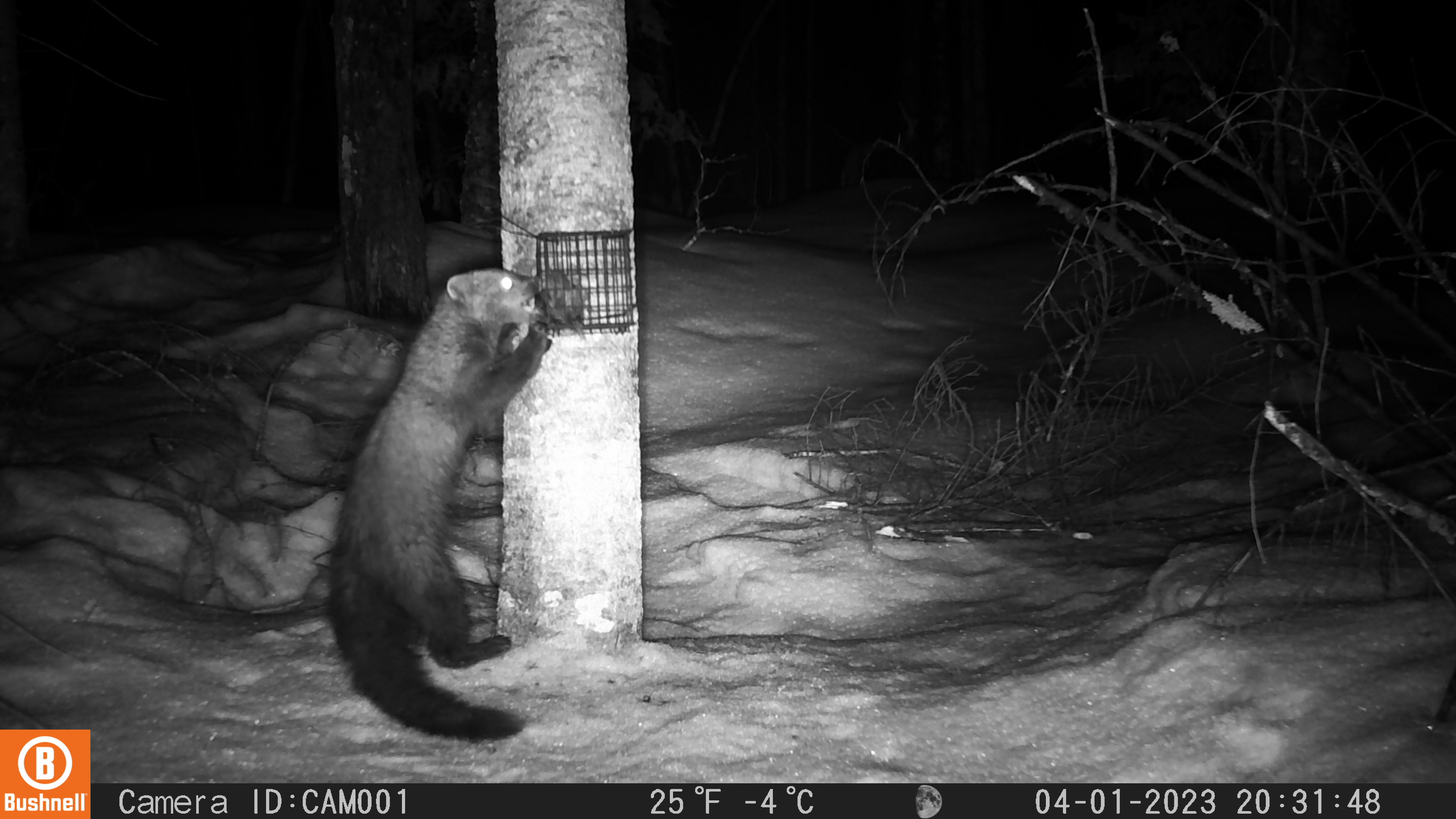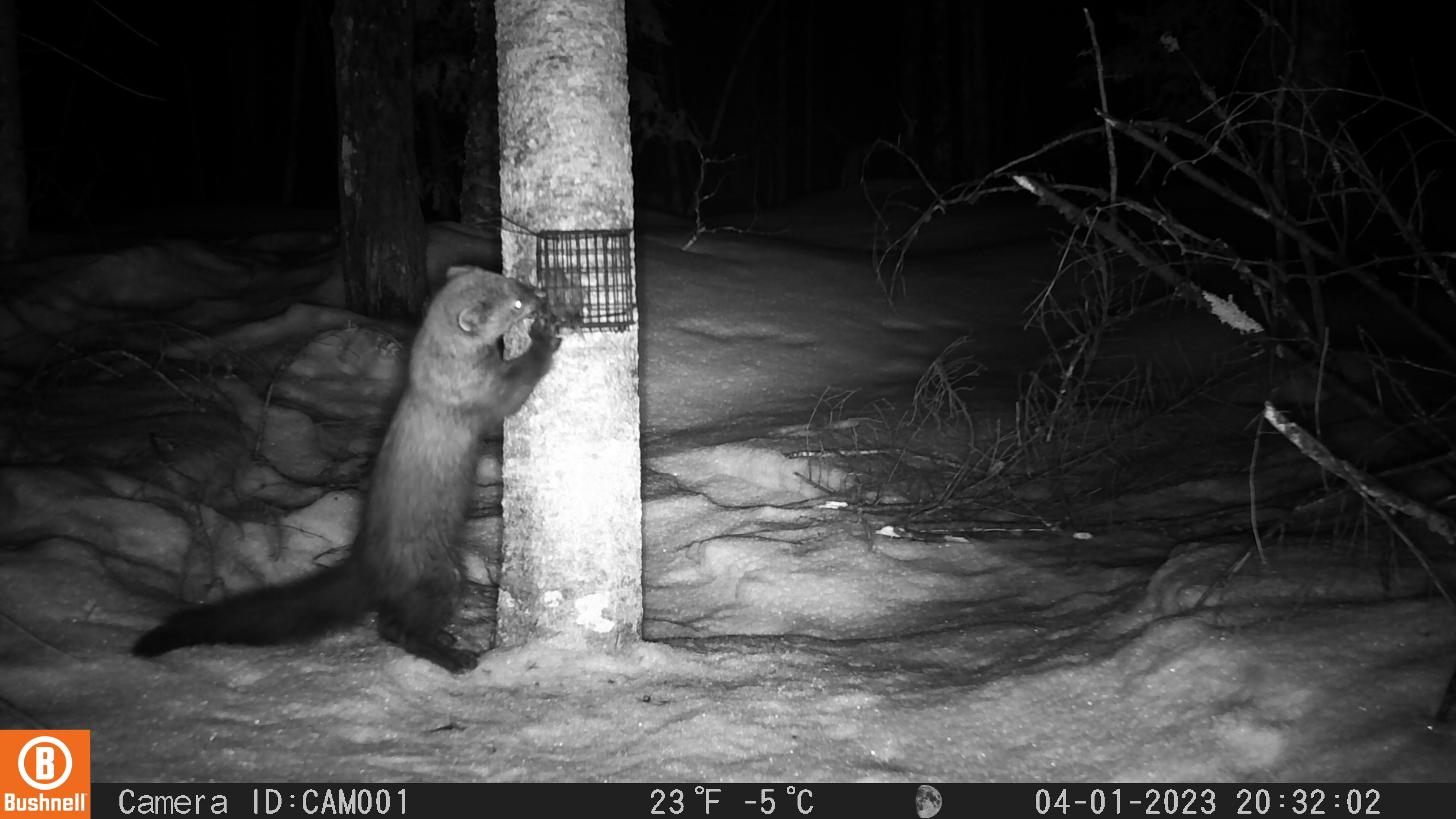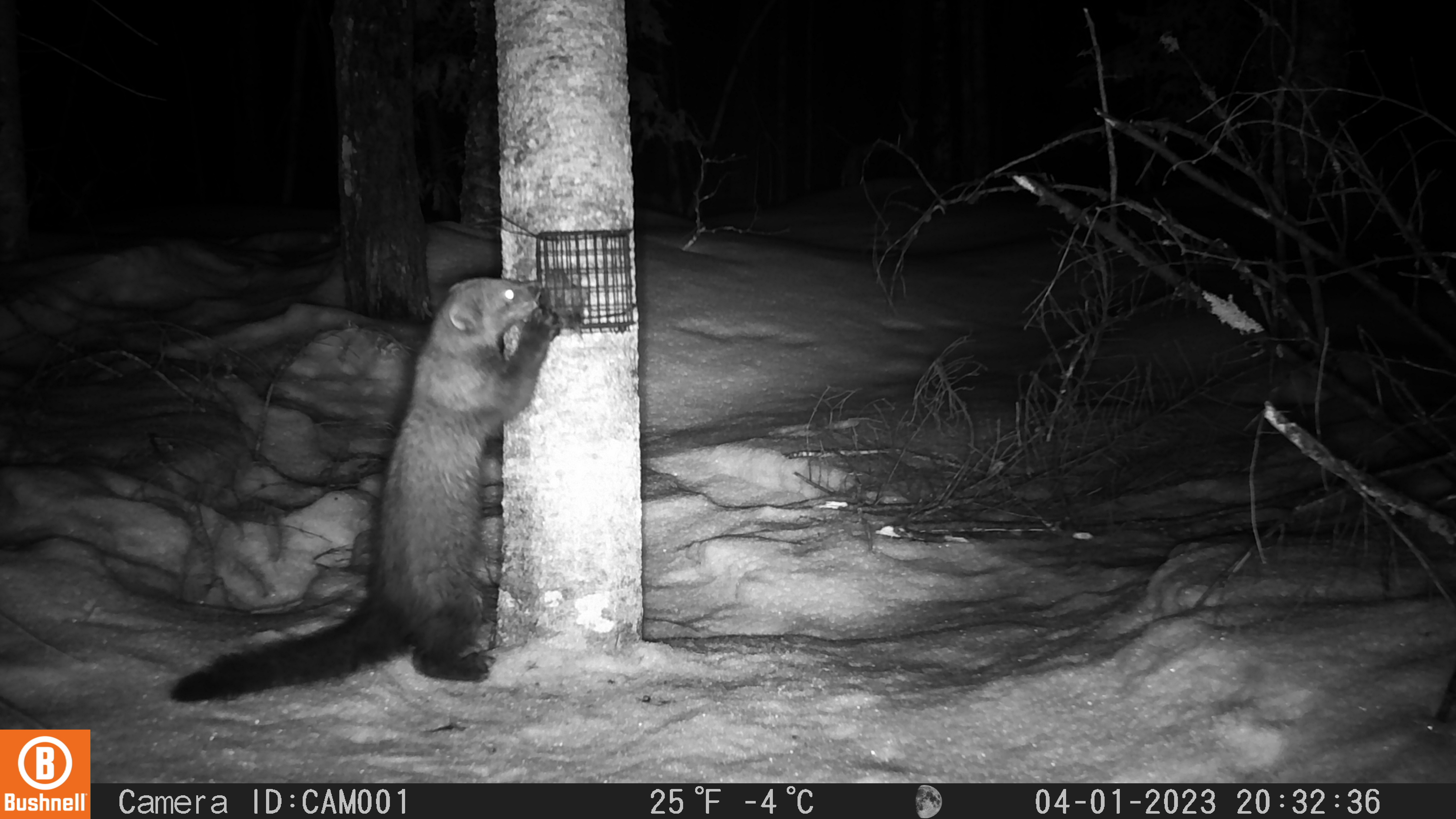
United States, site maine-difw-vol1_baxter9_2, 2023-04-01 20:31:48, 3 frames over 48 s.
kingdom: Animalia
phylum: Chordata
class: Mammalia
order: Carnivora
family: Mustelidae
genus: Pekania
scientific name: Pekania pennanti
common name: fisher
Fisher (Pekania pennanti).